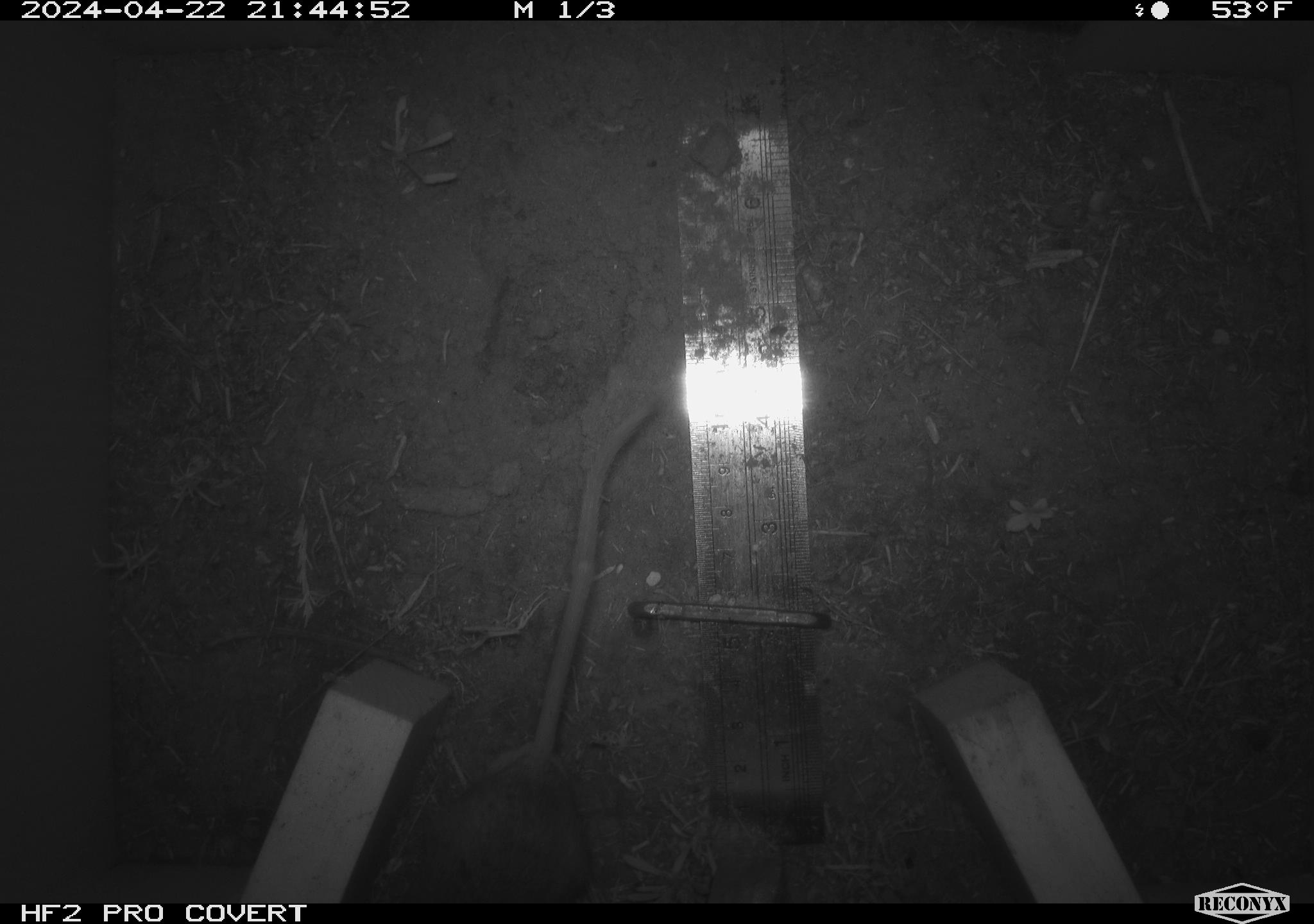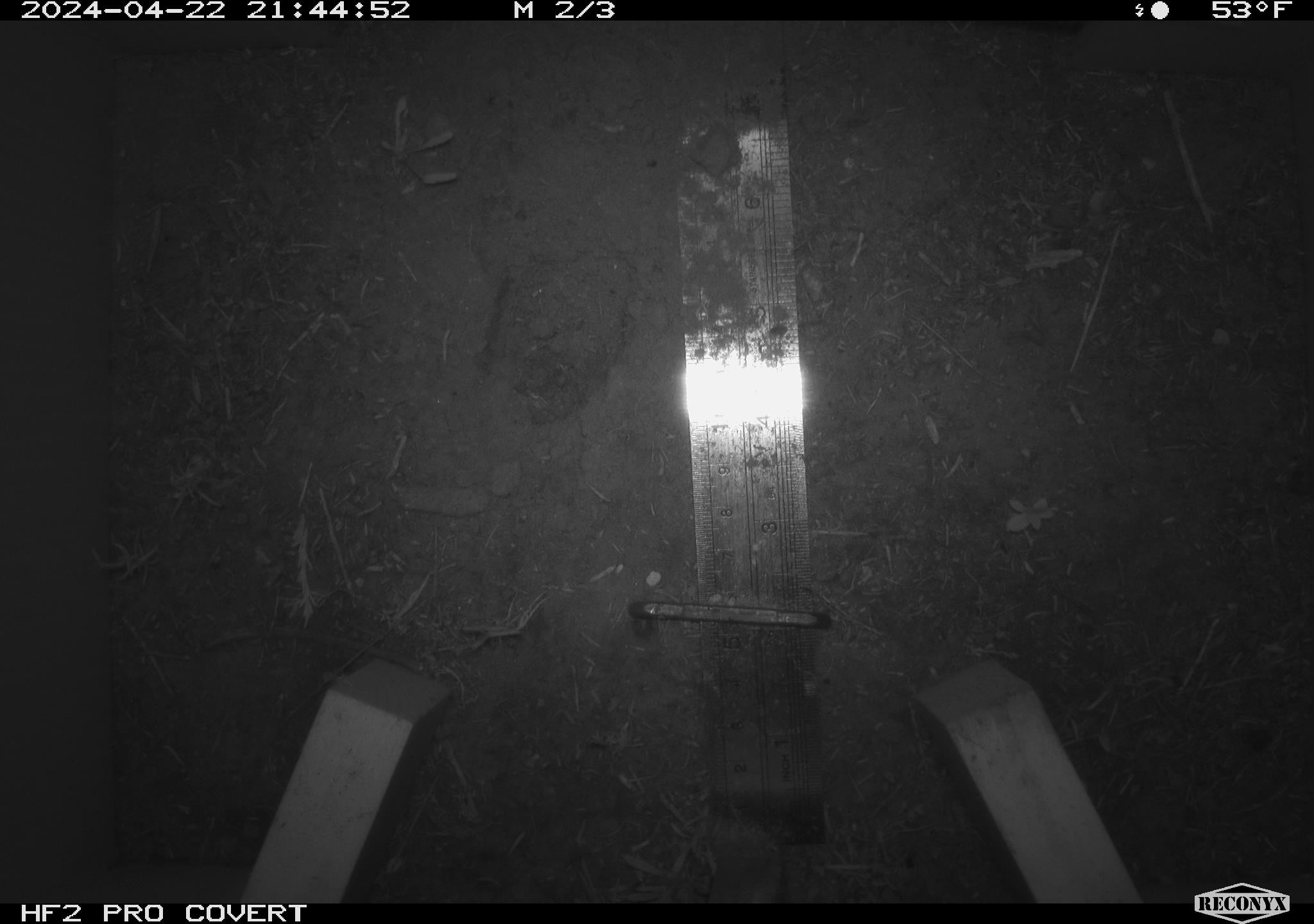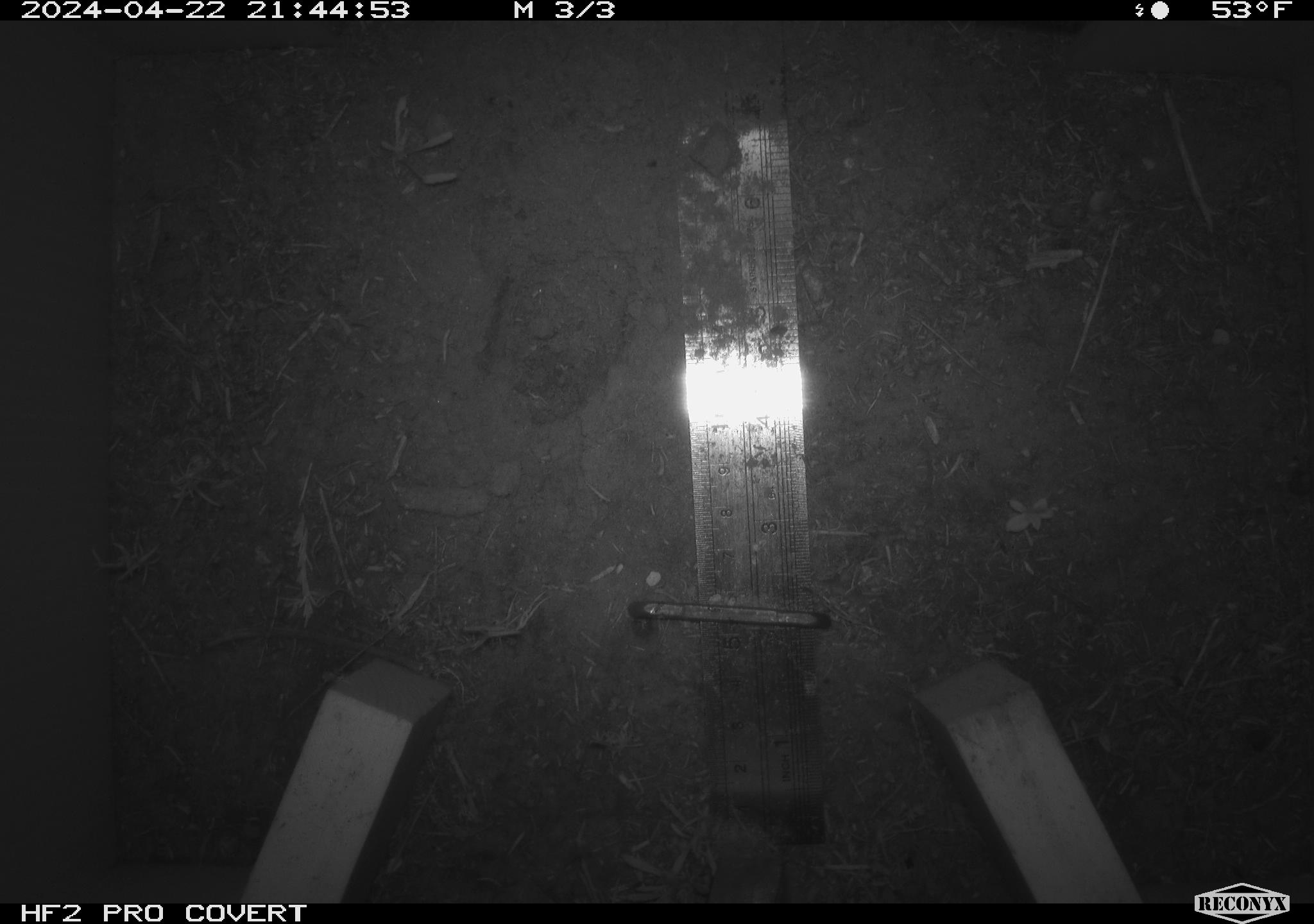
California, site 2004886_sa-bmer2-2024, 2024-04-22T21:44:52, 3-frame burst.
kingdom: Animalia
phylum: Chordata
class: Mammalia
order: Rodentia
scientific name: Rodentia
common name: mouse species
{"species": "mouse species (Rodentia)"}